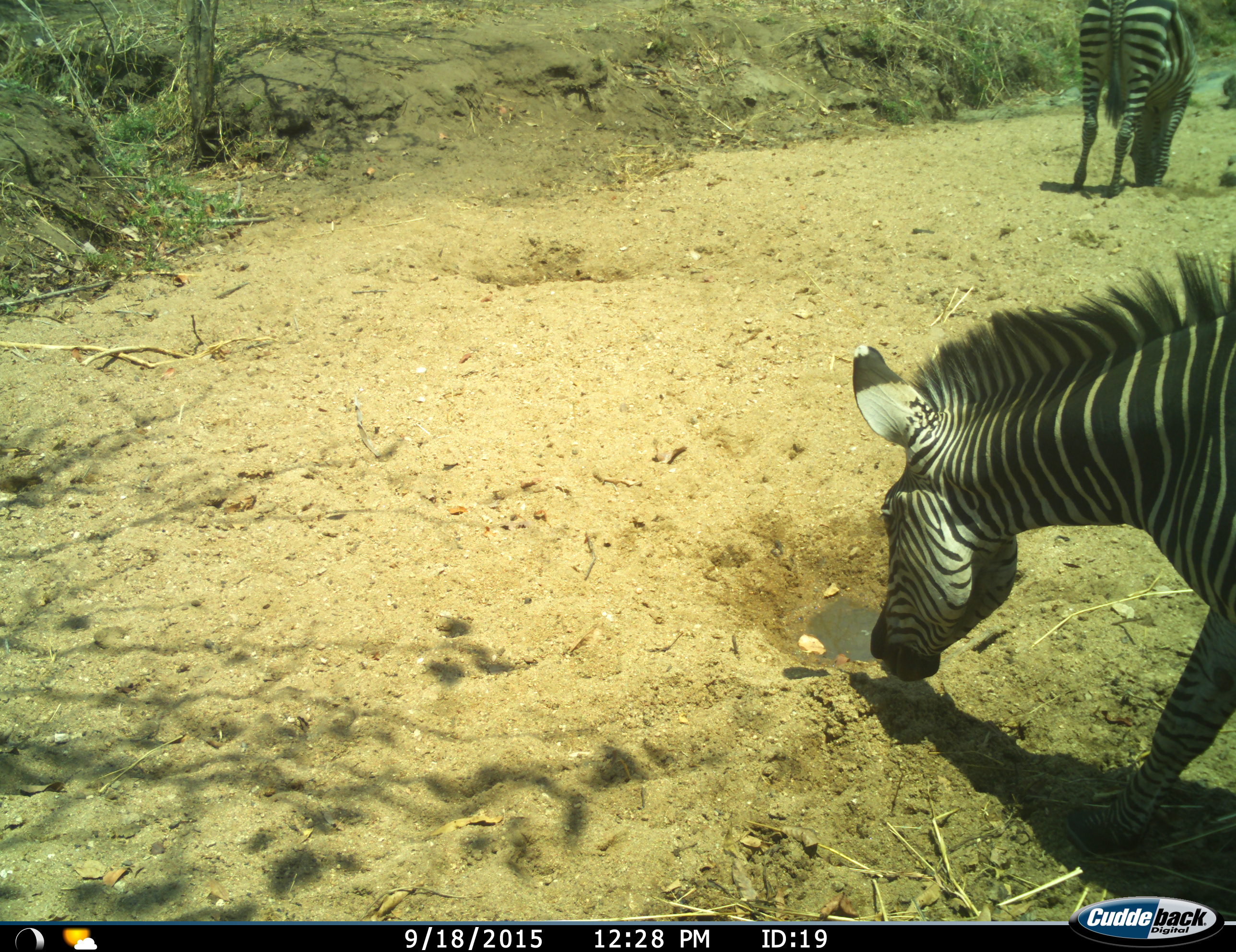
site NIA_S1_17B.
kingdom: Animalia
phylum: Chordata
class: Mammalia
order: Perissodactyla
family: Equidae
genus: Equus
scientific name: Equus quagga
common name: plains zebra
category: zebraplains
Zebraplains (plains zebra) (Equus quagga), count 2. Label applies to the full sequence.